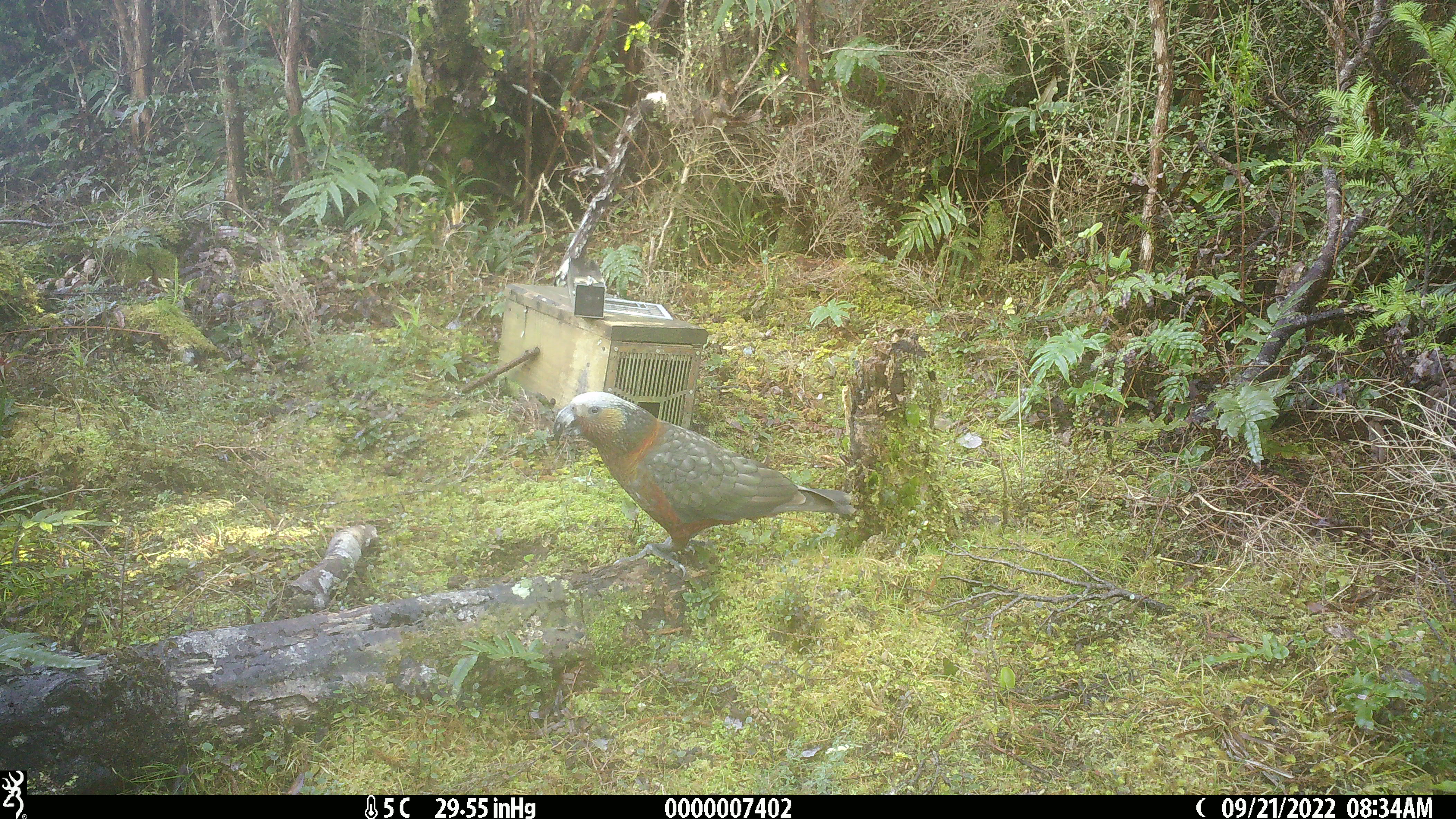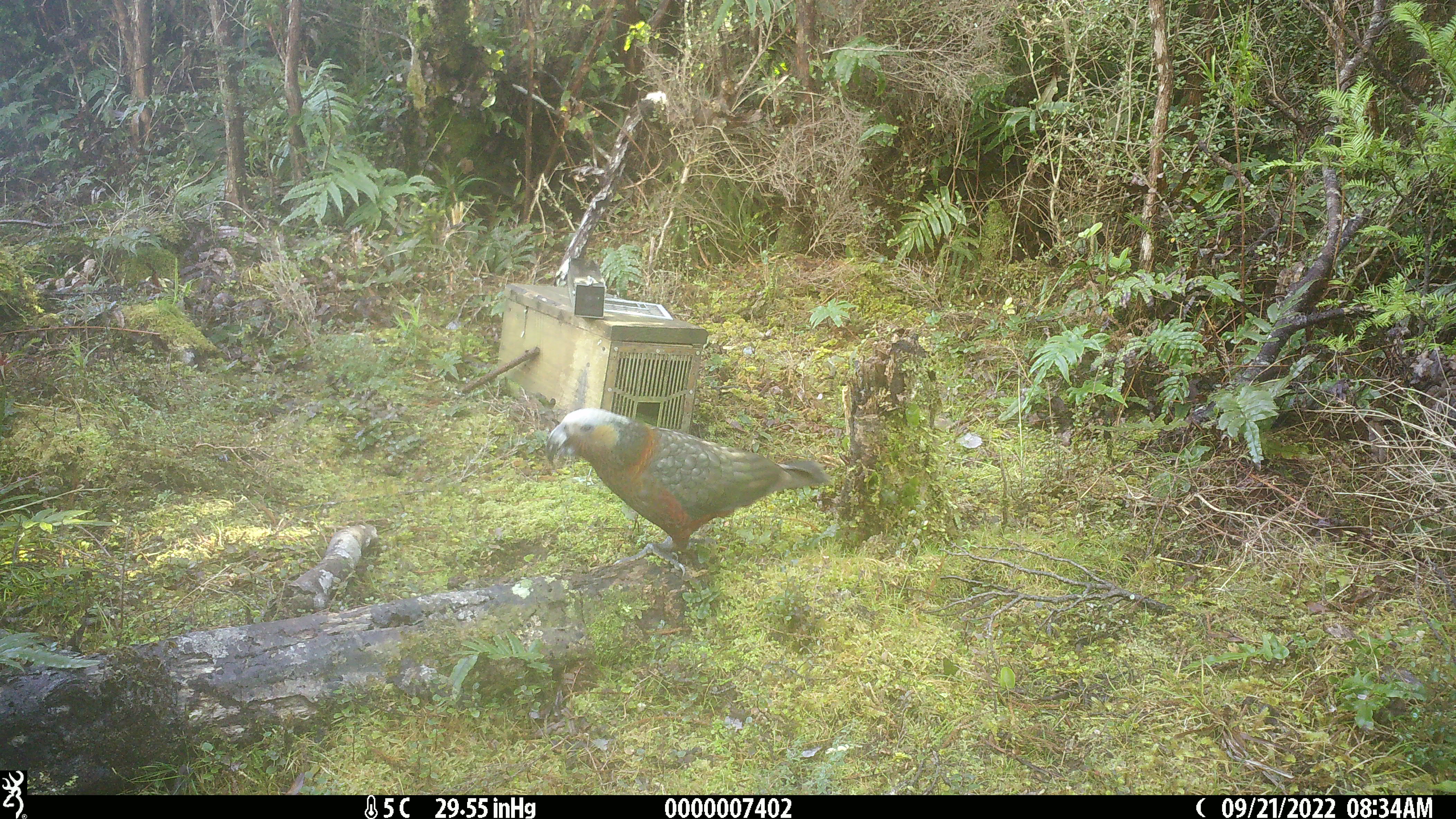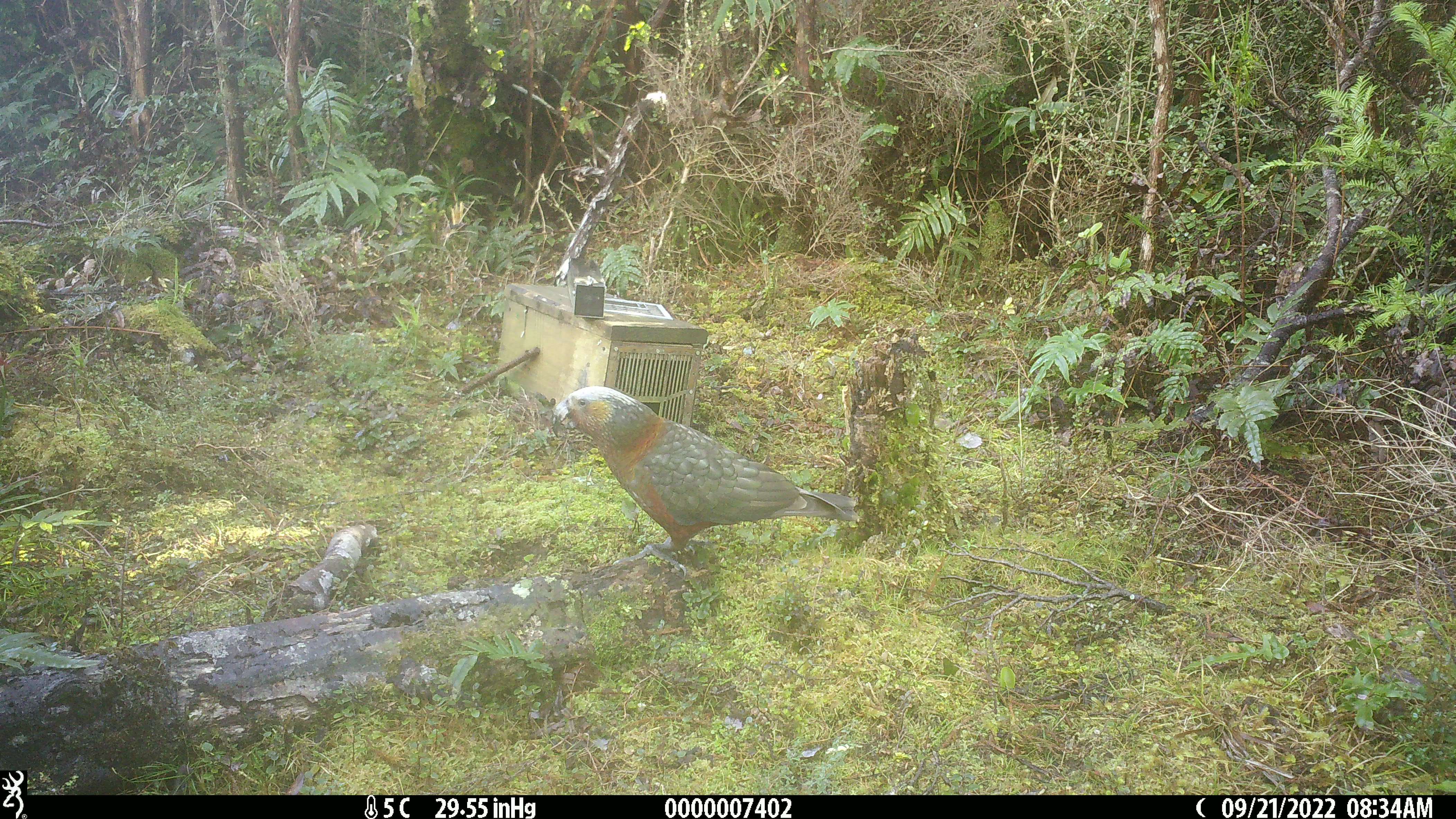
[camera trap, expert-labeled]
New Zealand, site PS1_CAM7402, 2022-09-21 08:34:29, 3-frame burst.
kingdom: Animalia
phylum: Chordata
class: Aves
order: Psittaciformes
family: Strigopidae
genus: Nestor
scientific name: Nestor meridionalis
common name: kaka